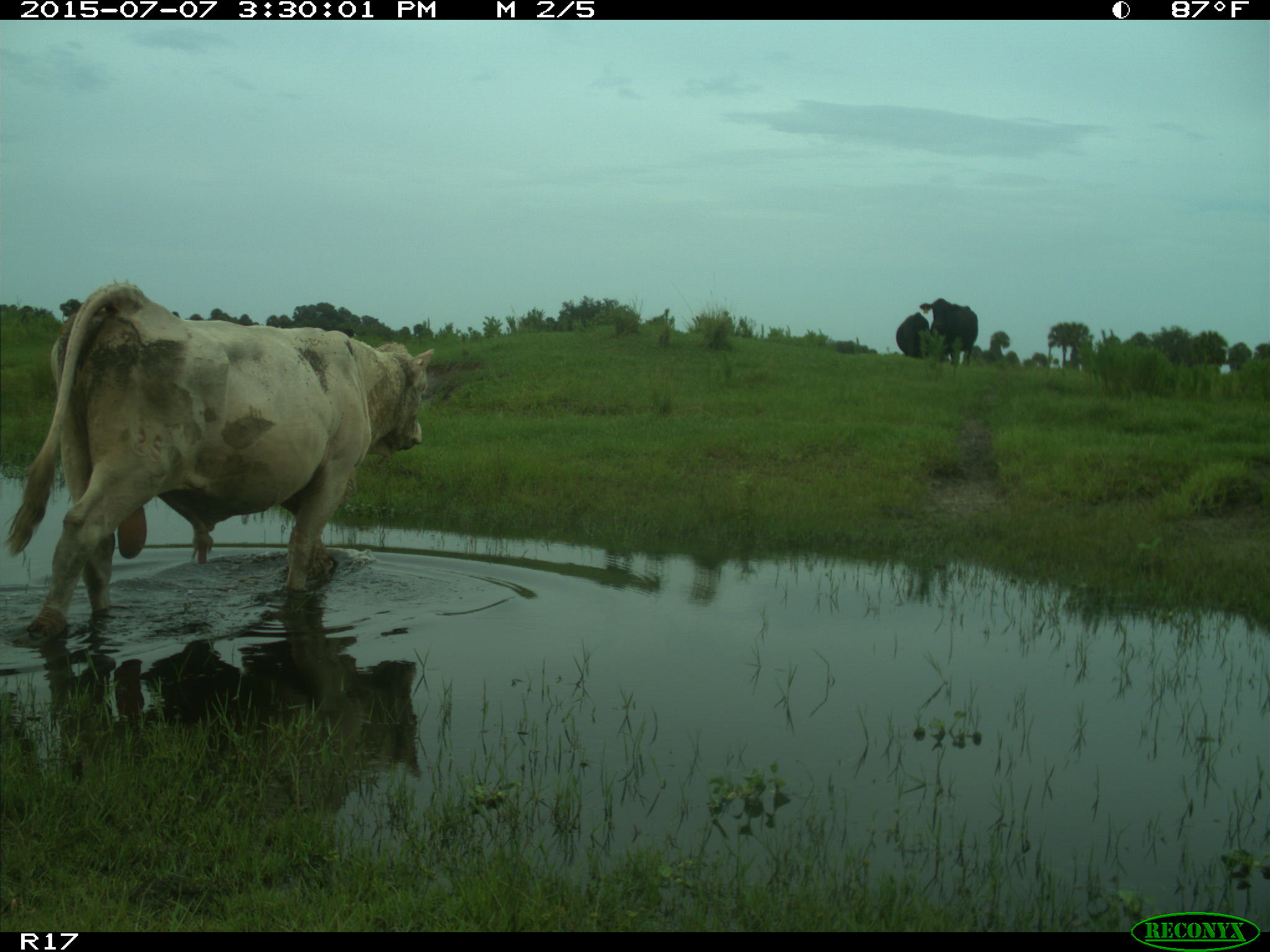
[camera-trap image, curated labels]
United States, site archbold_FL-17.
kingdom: Animalia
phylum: Chordata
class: Mammalia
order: Artiodactyla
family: Bovidae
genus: Bos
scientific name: Bos taurus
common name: domestic cow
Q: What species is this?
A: Bos taurus (domestic cow).